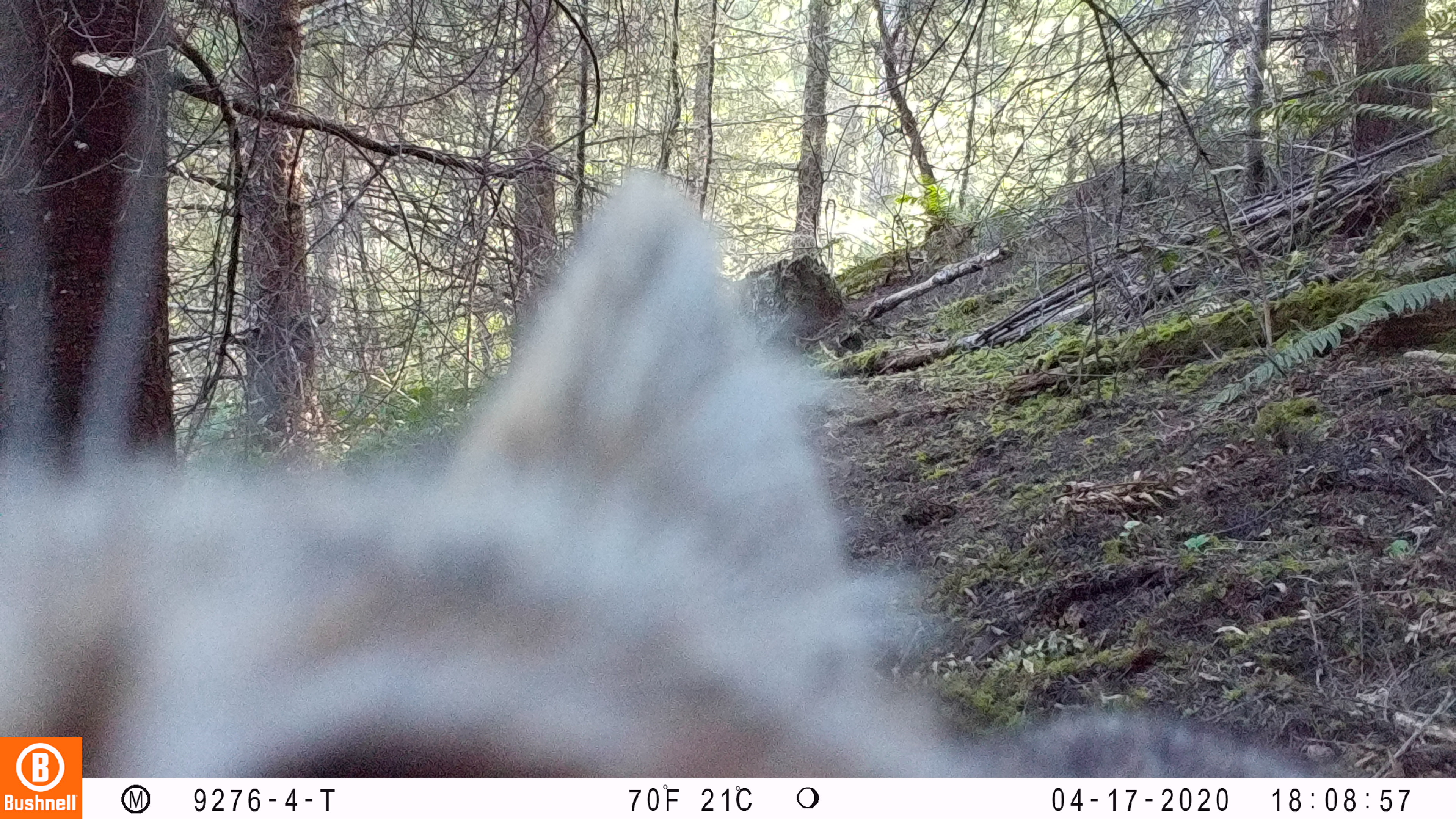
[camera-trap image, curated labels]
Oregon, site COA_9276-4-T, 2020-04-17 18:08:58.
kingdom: Animalia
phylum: Chordata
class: Mammalia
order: Carnivora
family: Felidae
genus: Lynx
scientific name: Lynx rufus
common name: bobcat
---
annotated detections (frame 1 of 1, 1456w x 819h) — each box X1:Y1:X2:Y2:
bobcat: 86:109:1347:775